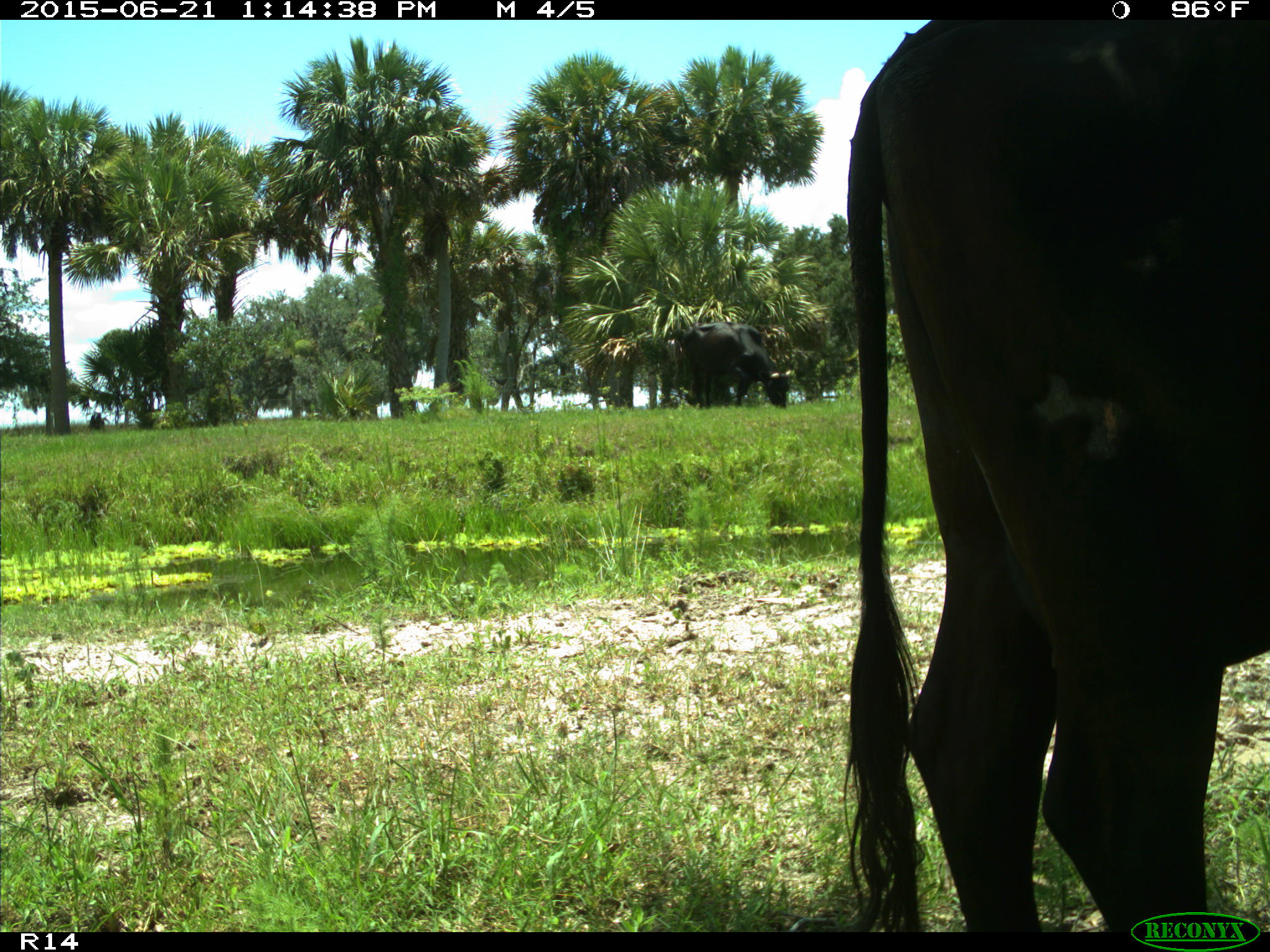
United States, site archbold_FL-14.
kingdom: Animalia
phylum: Chordata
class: Mammalia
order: Artiodactyla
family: Bovidae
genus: Bos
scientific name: Bos taurus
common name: domestic cow